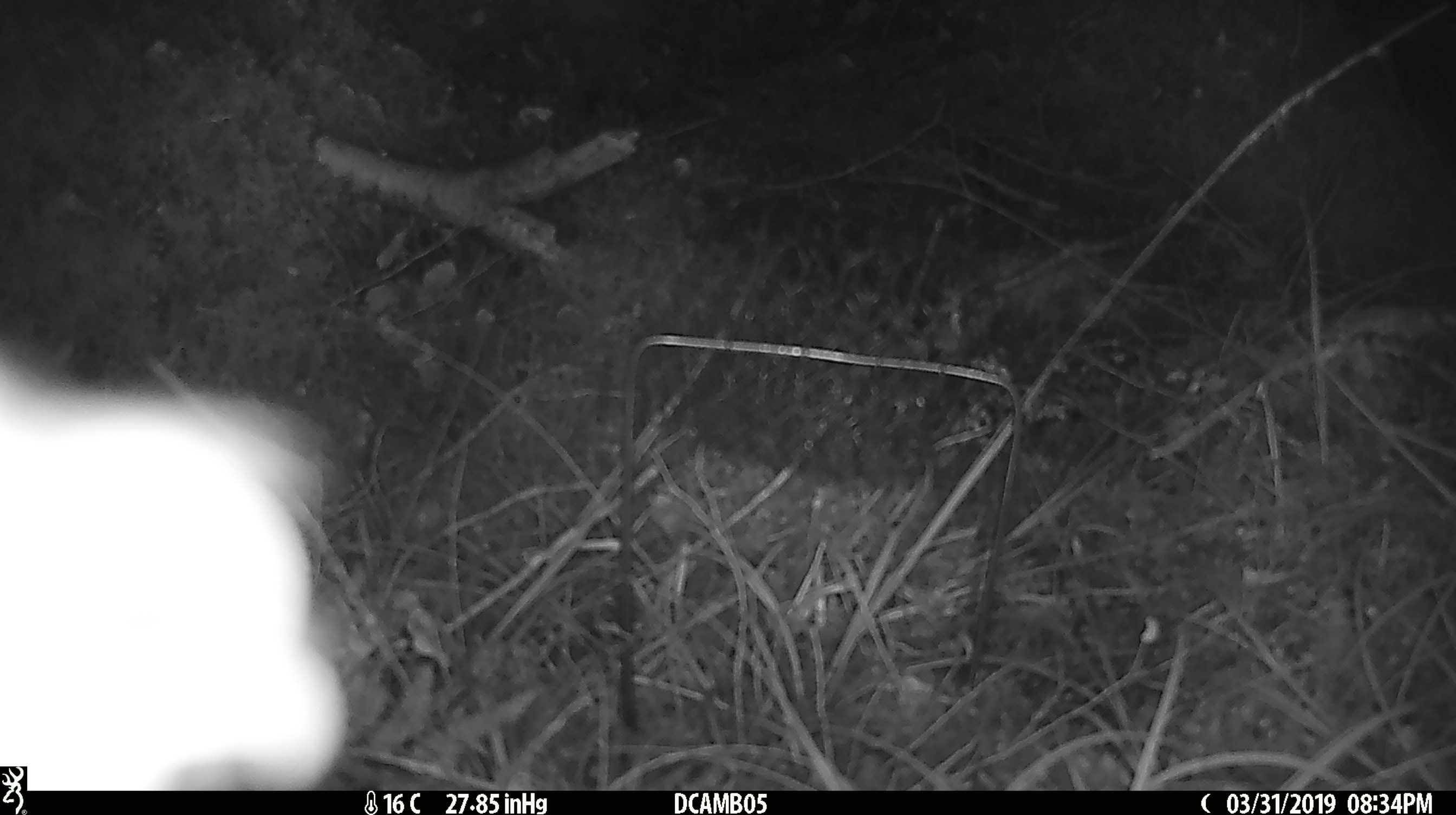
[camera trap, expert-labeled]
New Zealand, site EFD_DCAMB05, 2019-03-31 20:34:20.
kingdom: Animalia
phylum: Chordata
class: Mammalia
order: Diprotodontia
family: Phalangeridae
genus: Trichosurus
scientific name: Trichosurus vulpecula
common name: common brushtail possum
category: possum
Possum (common brushtail possum) (Trichosurus vulpecula).